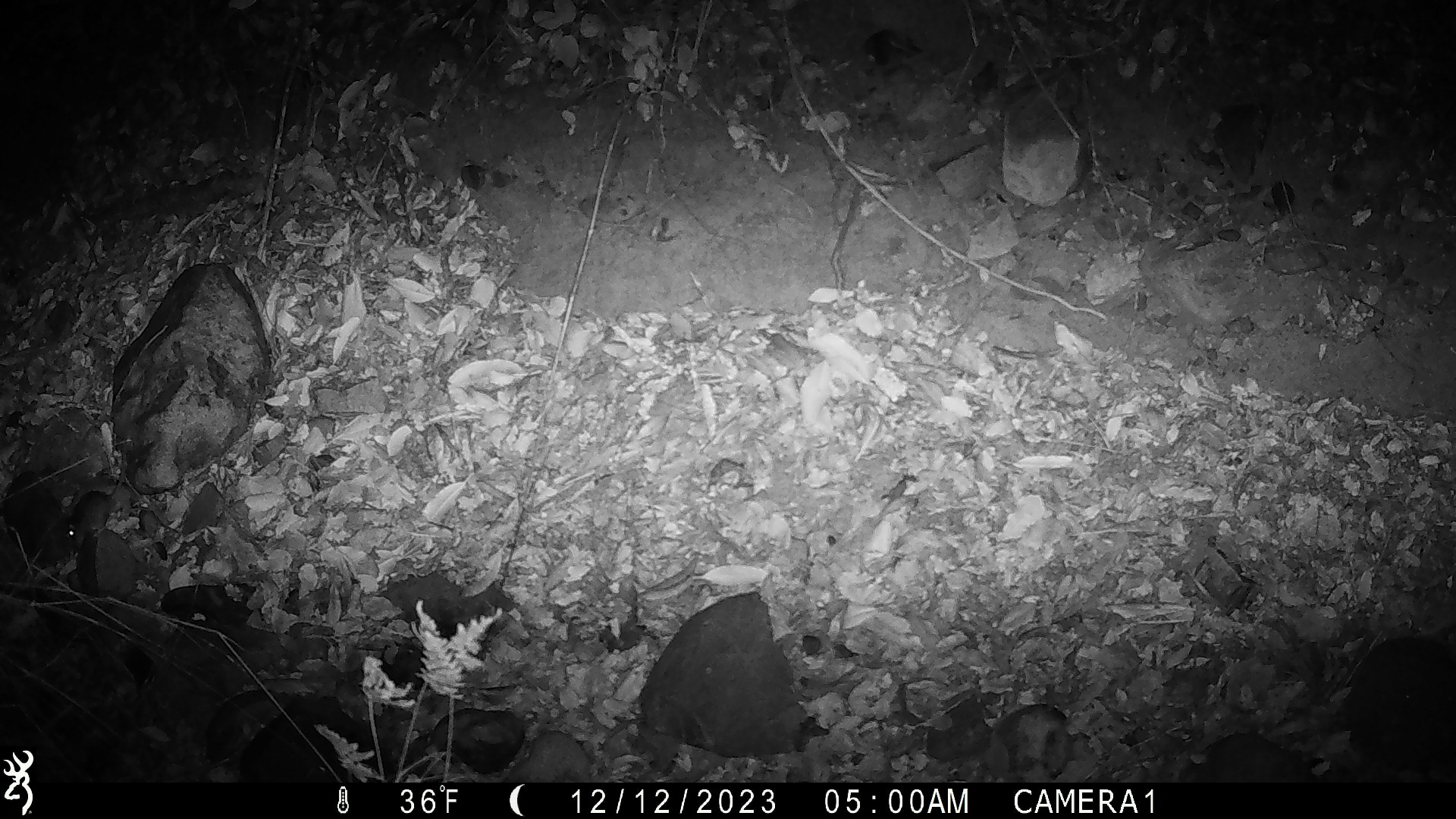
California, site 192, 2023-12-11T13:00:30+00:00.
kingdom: Animalia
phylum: Chordata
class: Mammalia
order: Rodentia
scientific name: Rodentia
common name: mouse or rat